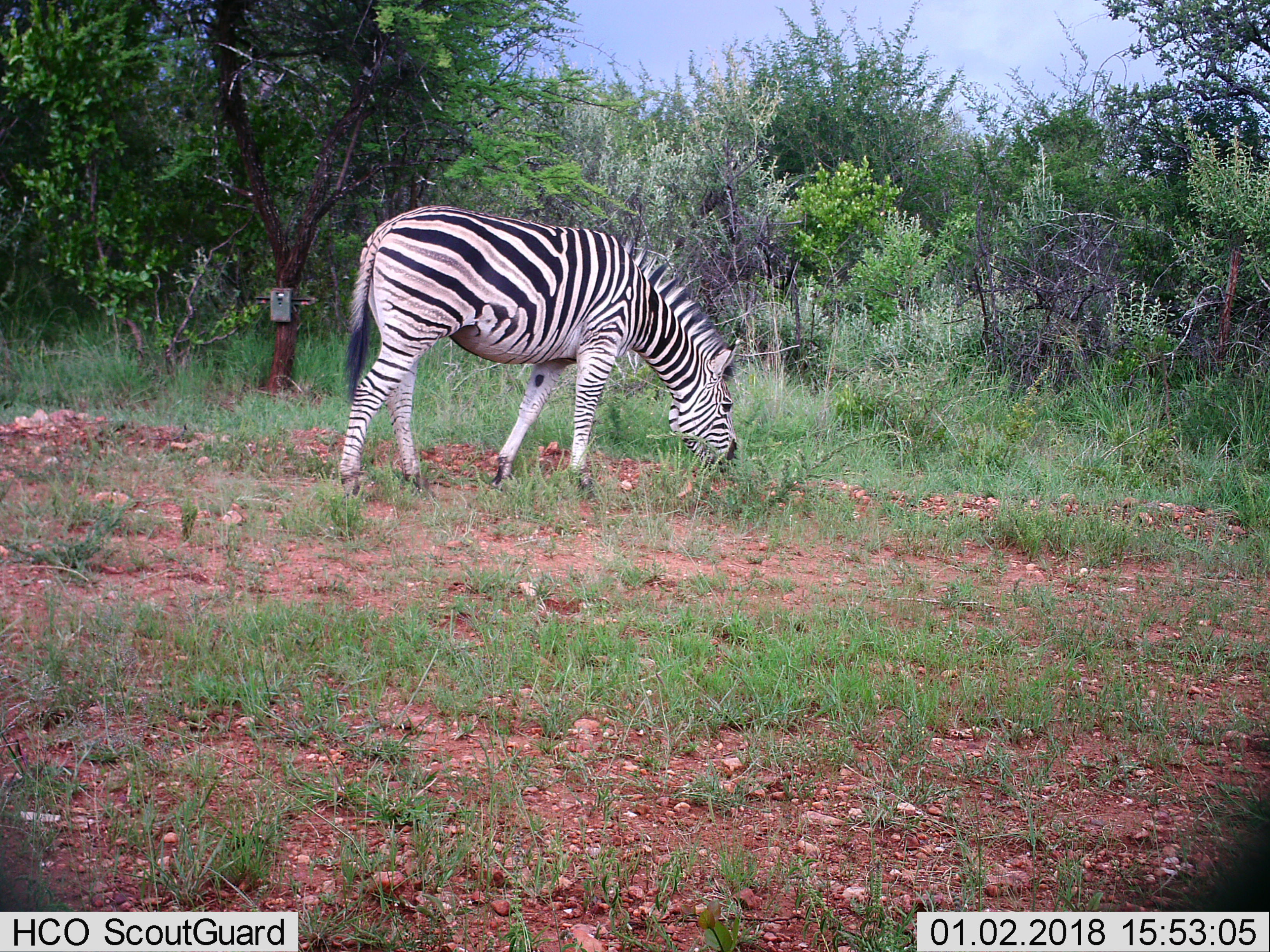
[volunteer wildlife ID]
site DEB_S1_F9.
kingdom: Animalia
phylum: Chordata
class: Mammalia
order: Perissodactyla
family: Equidae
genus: Equus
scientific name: Equus quagga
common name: plains zebra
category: zebraplains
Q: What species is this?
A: Zebraplains (plains zebra) (Equus quagga).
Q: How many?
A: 1.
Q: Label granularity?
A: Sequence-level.